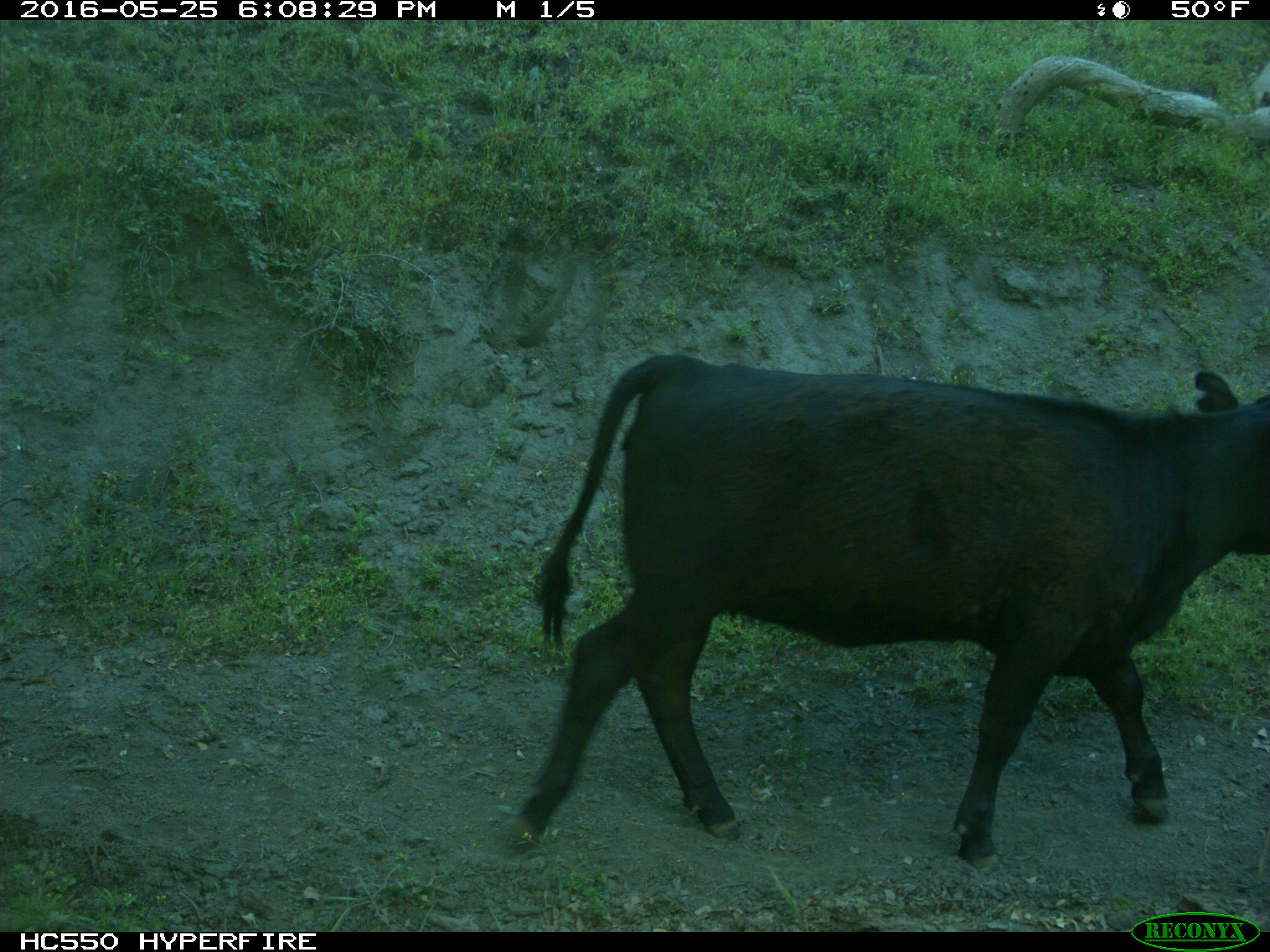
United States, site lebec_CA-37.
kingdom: Animalia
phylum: Chordata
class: Mammalia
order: Artiodactyla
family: Bovidae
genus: Bos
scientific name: Bos taurus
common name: domestic cow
Bos taurus (domestic cow).